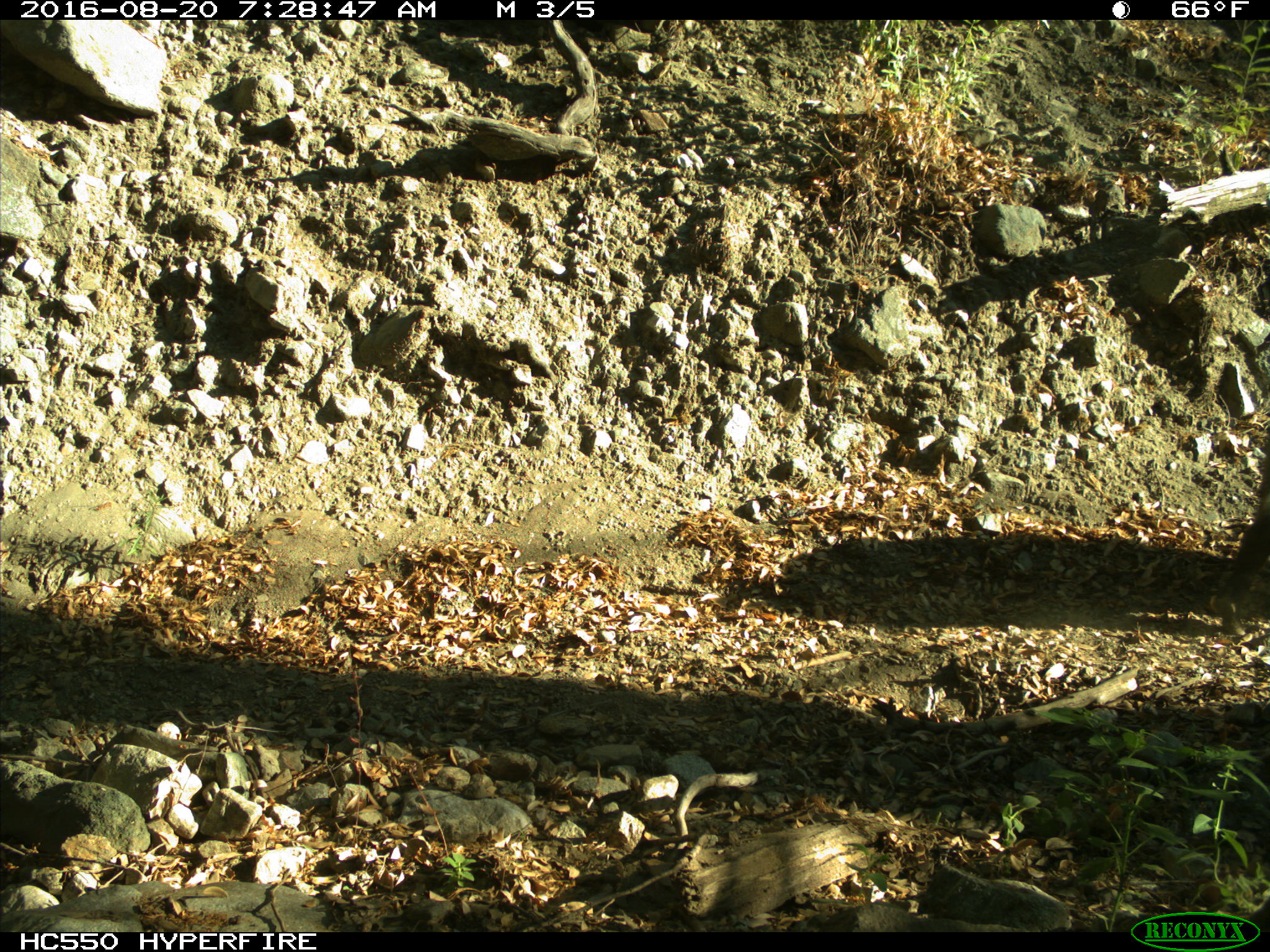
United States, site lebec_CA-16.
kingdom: Animalia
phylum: Chordata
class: Mammalia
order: Artiodactyla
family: Suidae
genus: Sus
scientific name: Sus scrofa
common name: wild boar